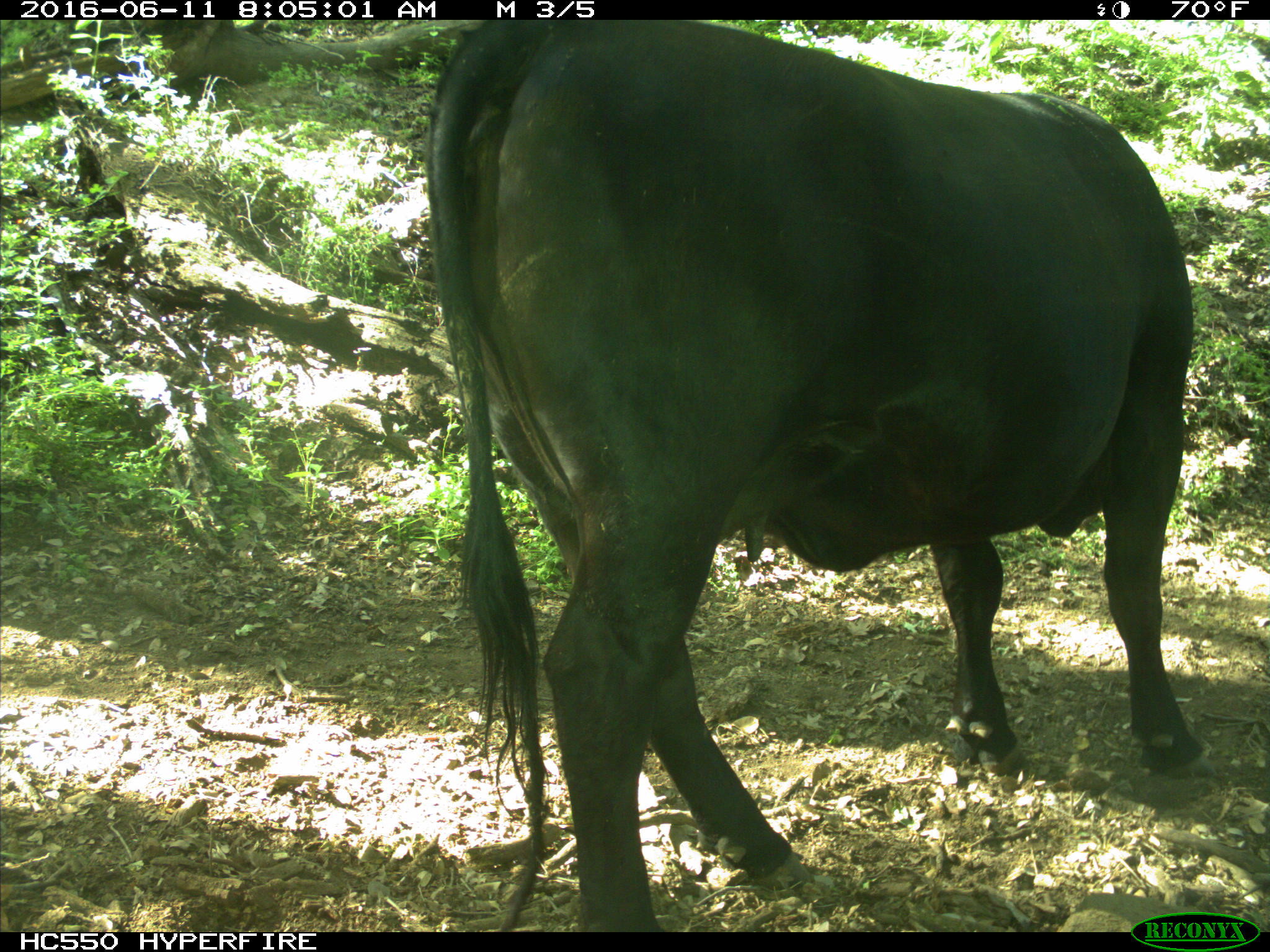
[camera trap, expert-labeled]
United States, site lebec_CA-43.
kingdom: Animalia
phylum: Chordata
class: Mammalia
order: Artiodactyla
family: Bovidae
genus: Bos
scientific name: Bos taurus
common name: domestic cow